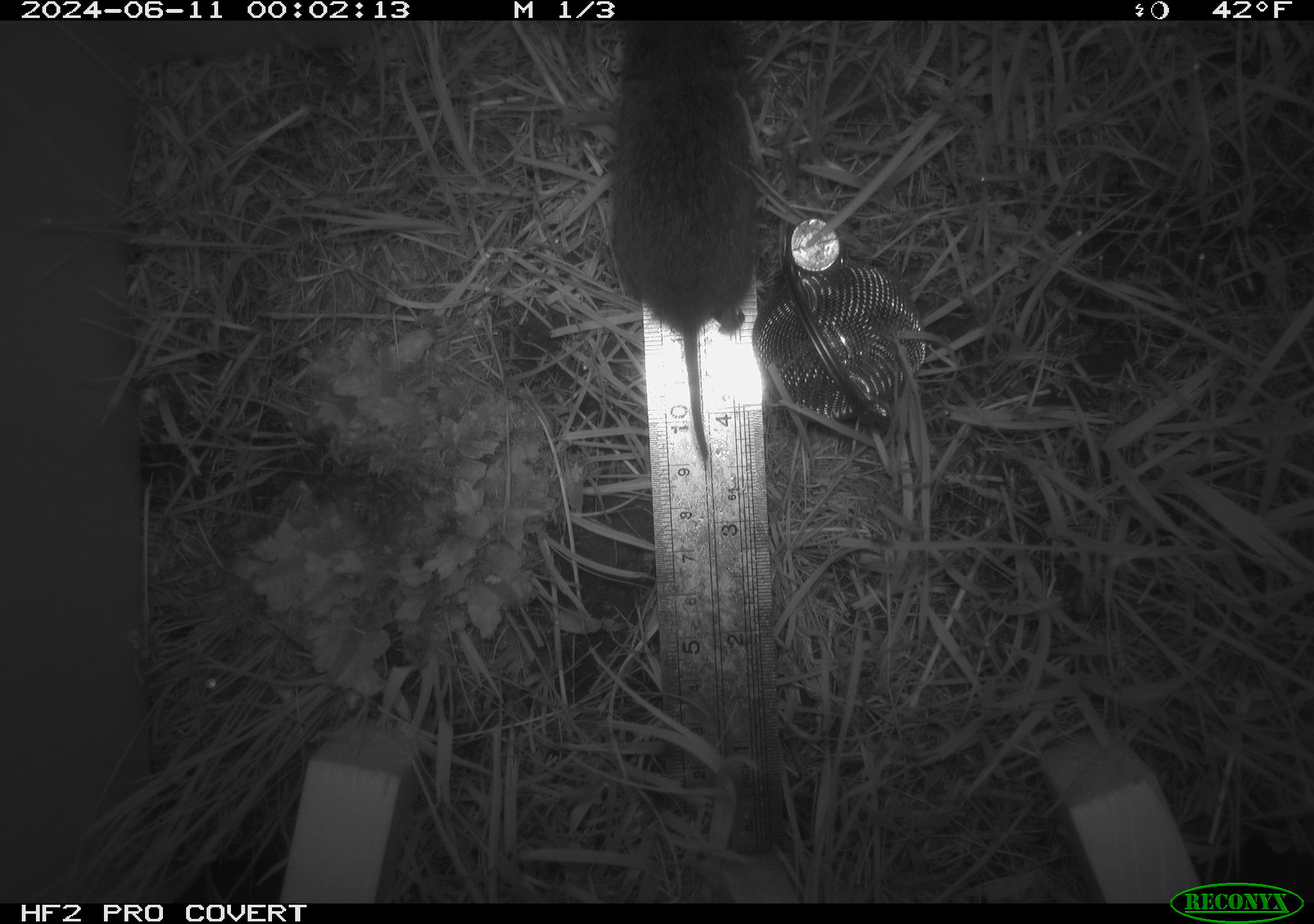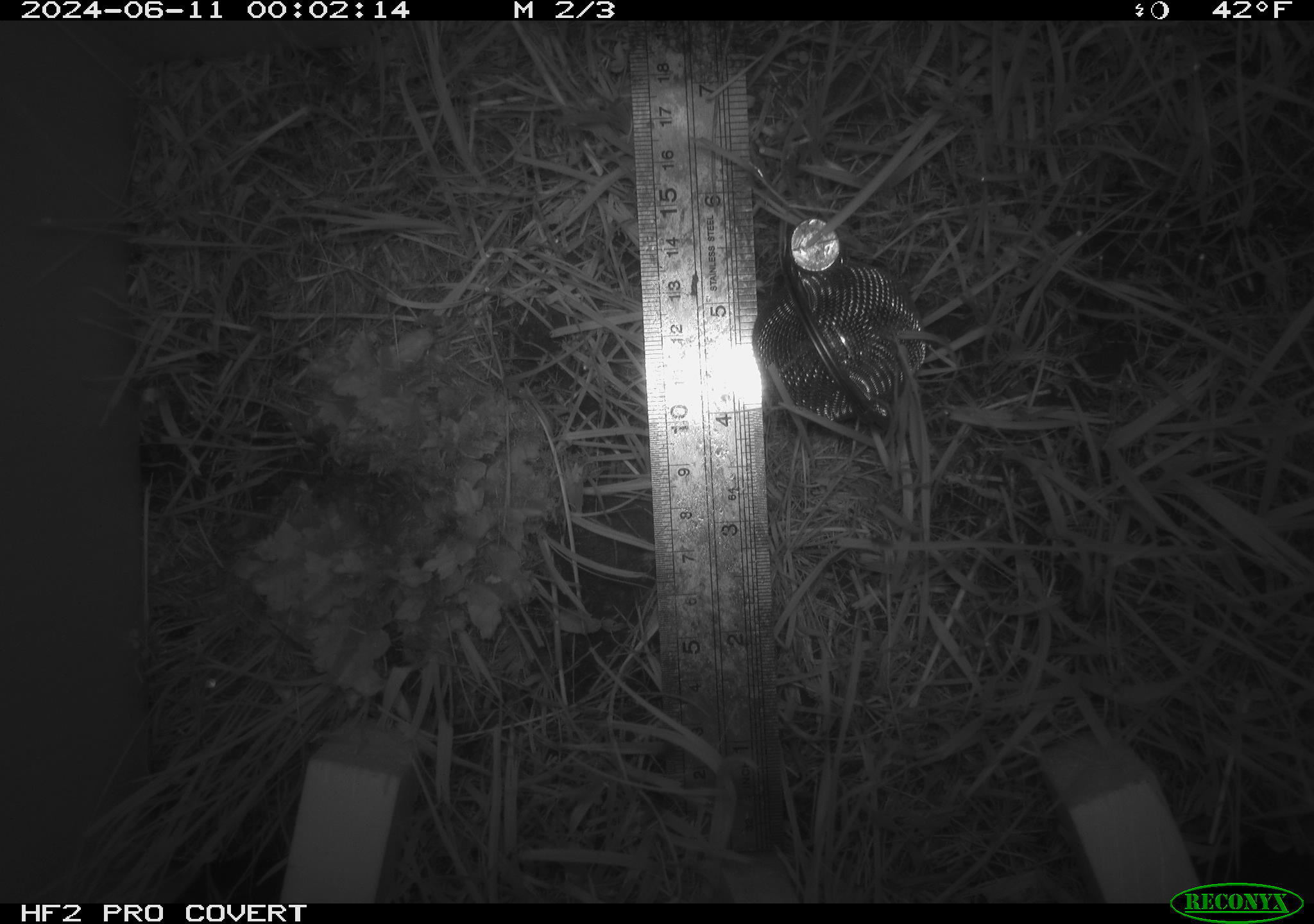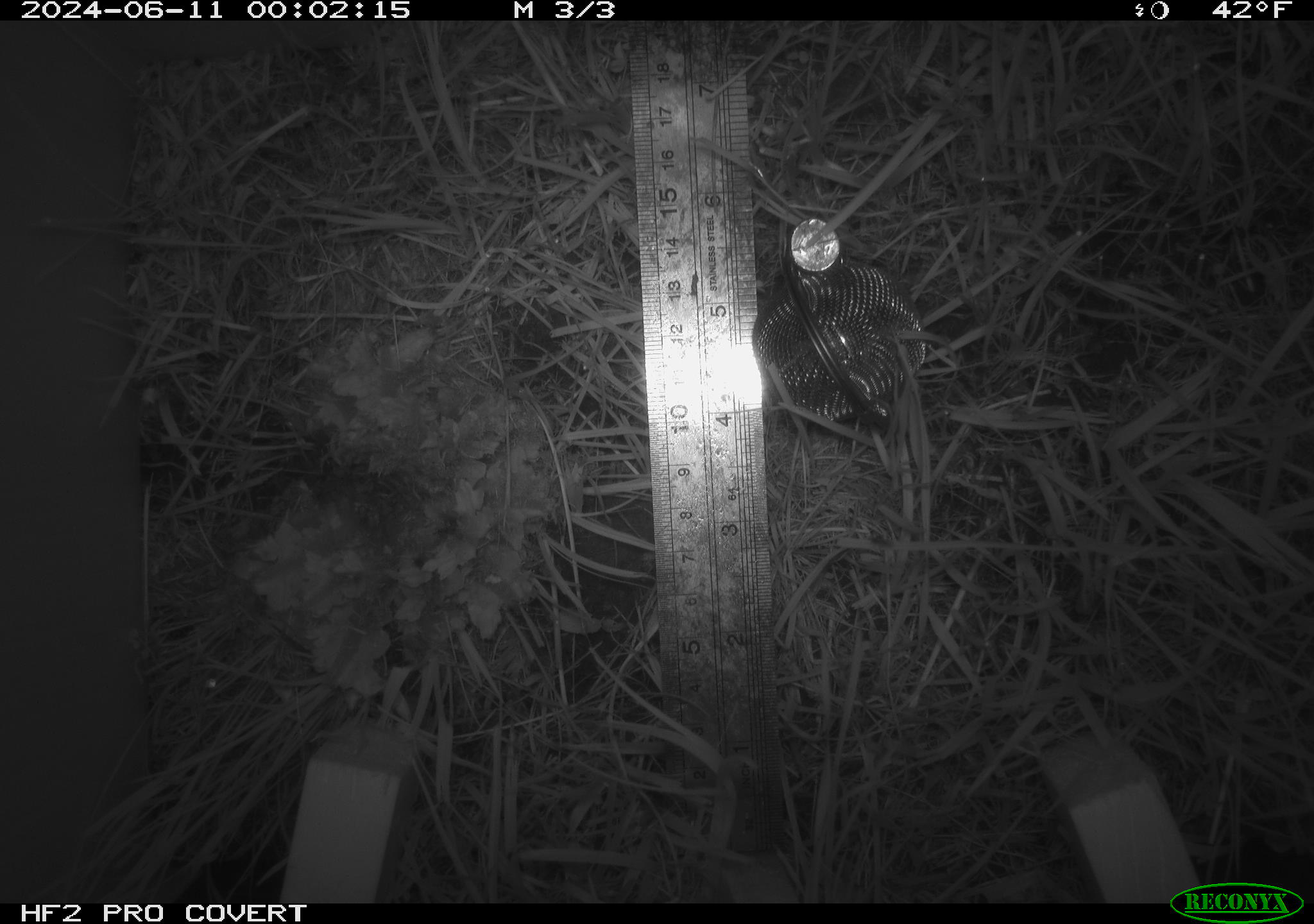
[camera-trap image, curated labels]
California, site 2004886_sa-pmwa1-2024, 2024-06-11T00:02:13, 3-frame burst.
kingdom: Animalia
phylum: Chordata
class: Mammalia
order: Rodentia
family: Cricetidae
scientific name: Arvicolinae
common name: voles, lemmings, and muskrats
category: arvicolinae subfamily